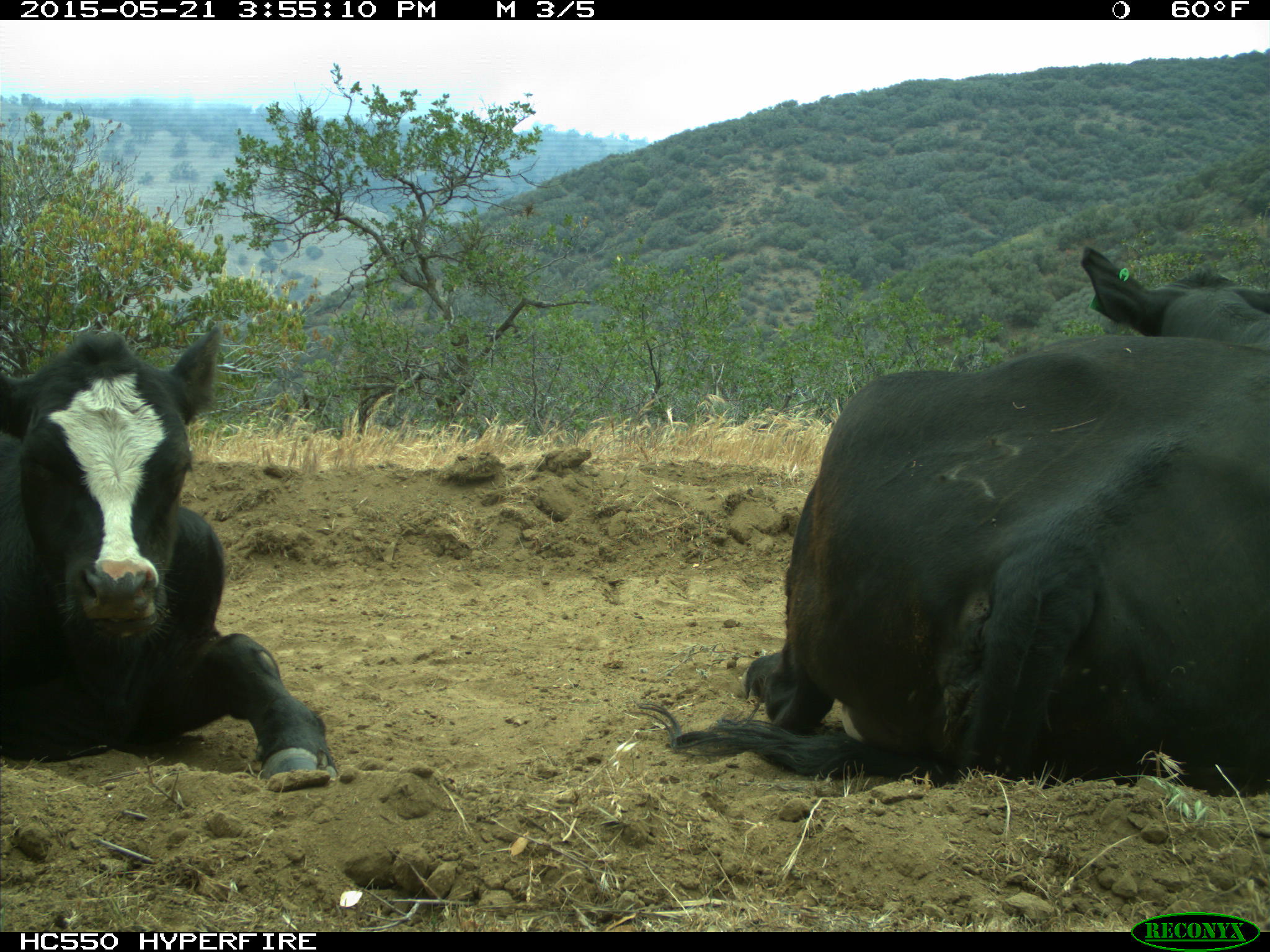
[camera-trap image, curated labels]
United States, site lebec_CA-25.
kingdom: Animalia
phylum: Chordata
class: Mammalia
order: Artiodactyla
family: Bovidae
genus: Bos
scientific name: Bos taurus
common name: domestic cow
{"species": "Bos taurus (domestic cow)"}